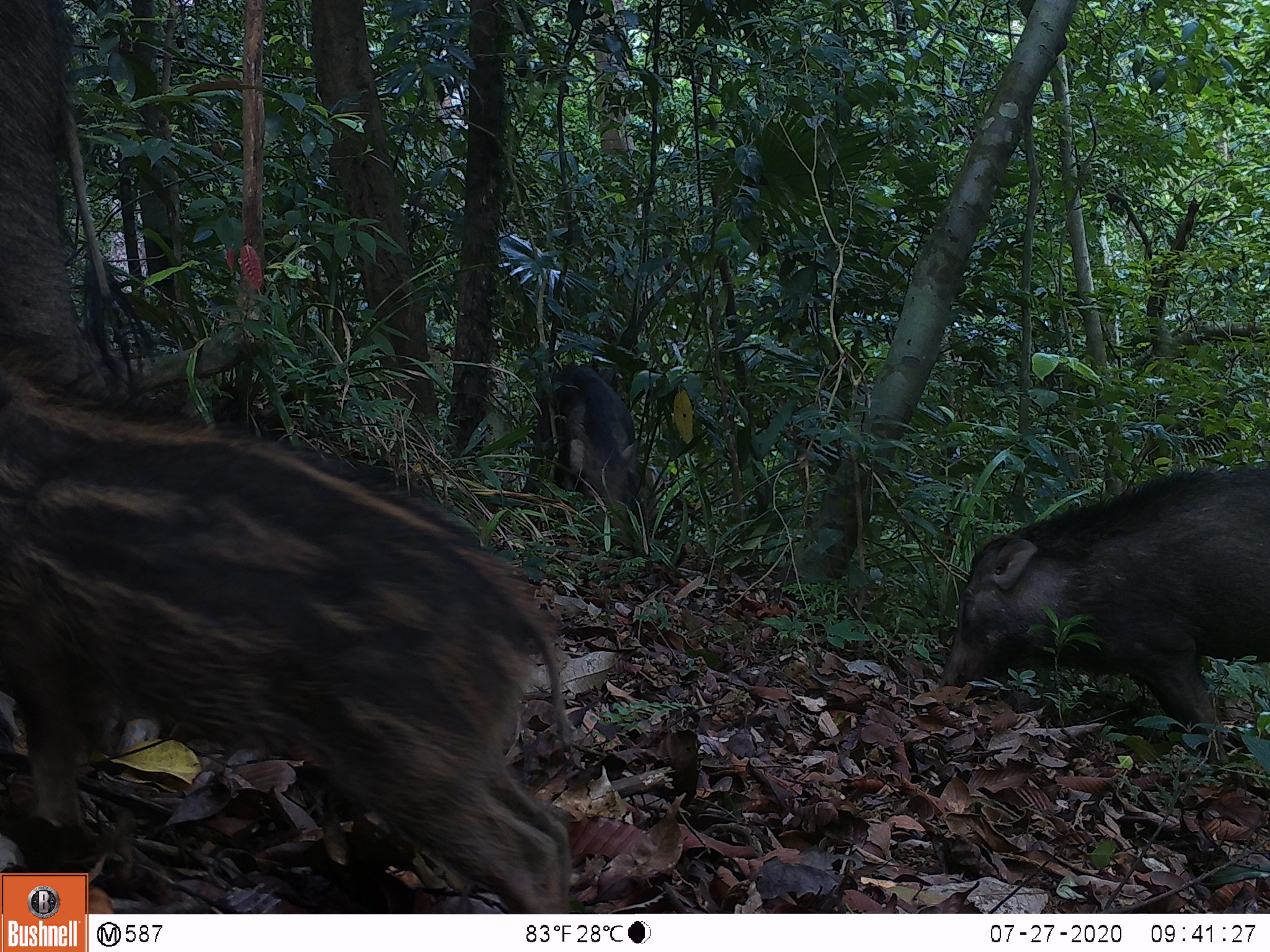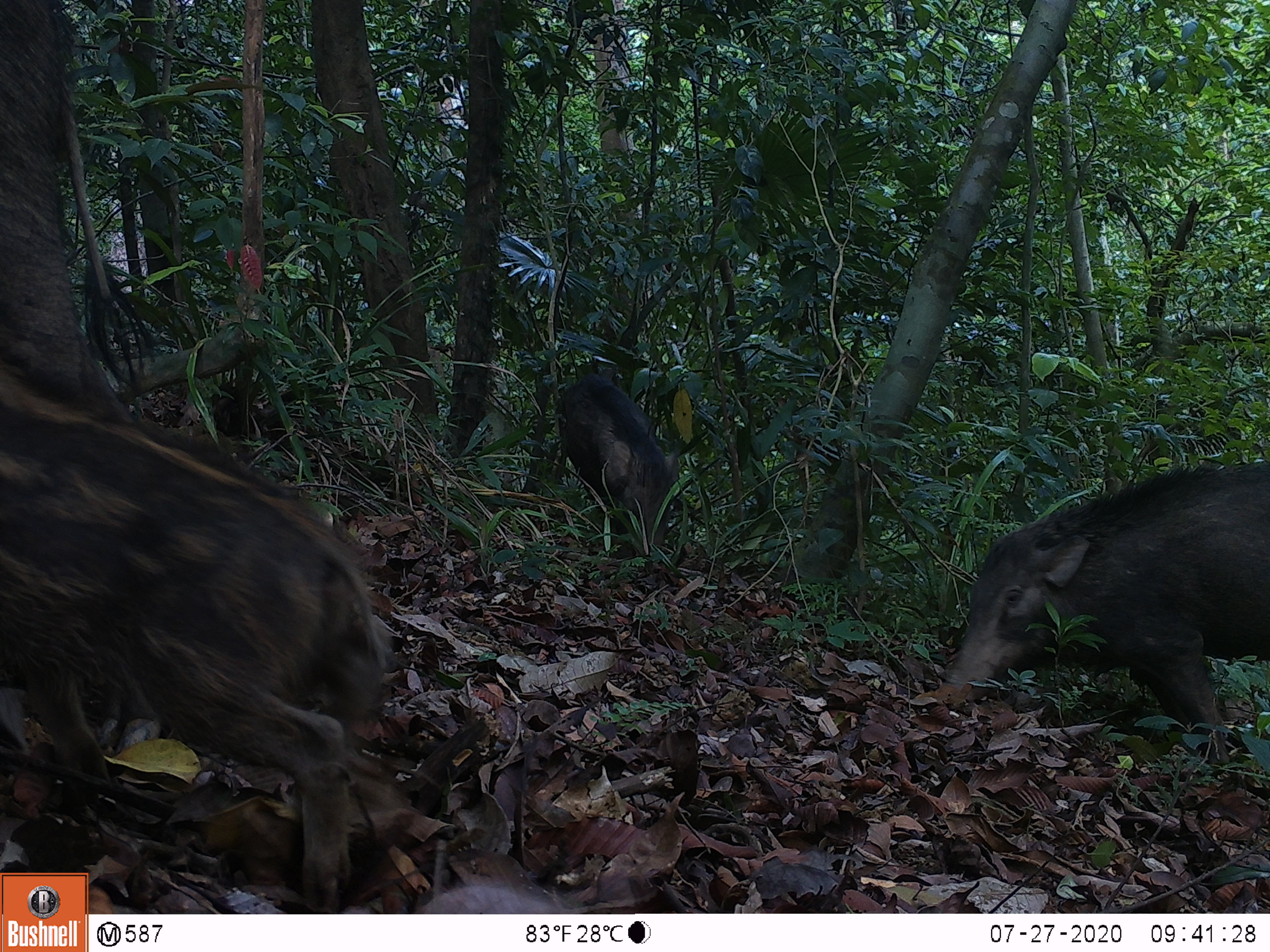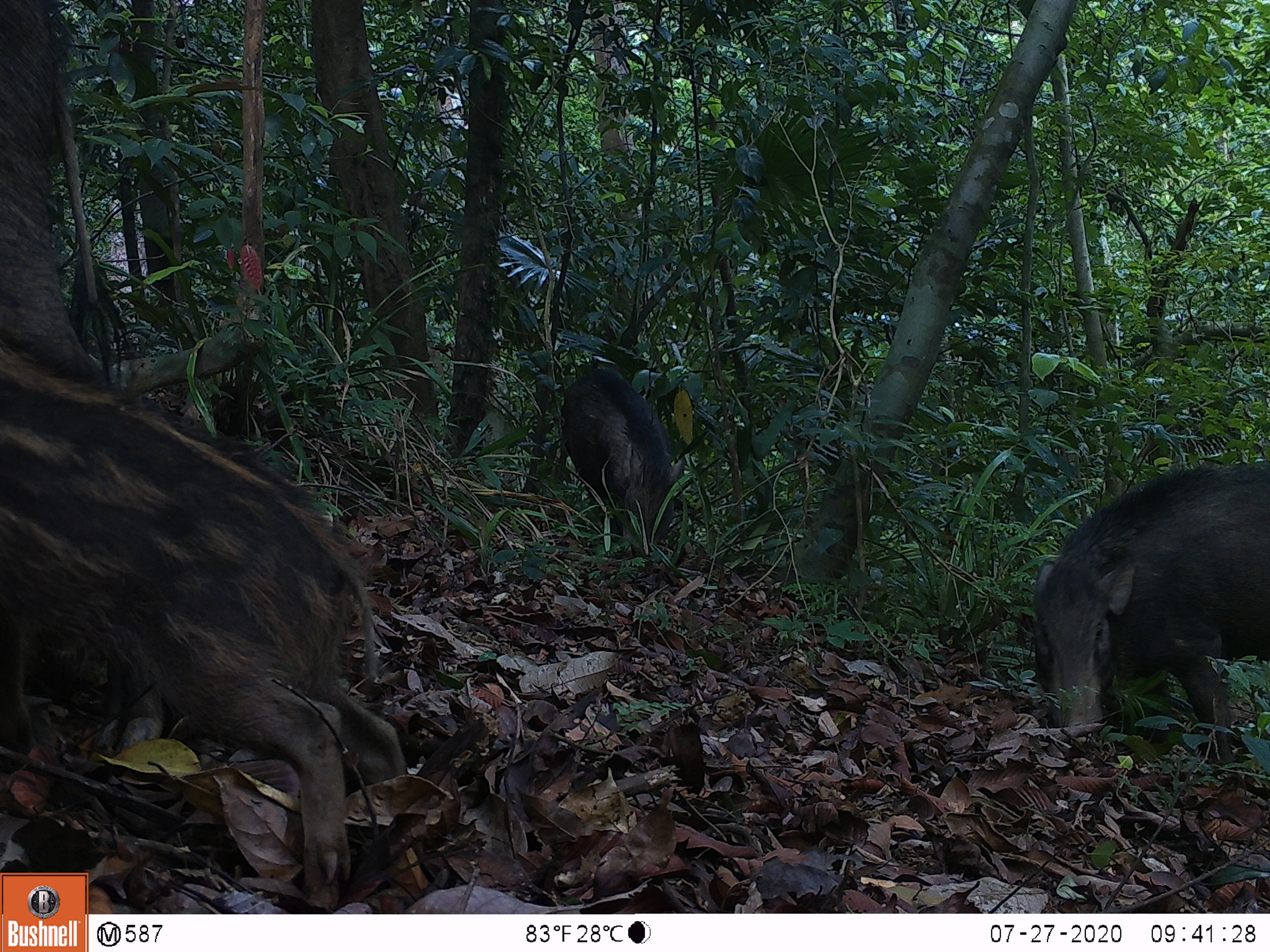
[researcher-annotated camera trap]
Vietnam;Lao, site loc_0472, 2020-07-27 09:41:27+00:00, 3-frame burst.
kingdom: Animalia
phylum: Chordata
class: Mammalia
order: Artiodactyla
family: Suidae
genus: Sus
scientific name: Sus scrofa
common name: eurasian wild pig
Eurasian wild pig (Sus scrofa). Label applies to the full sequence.